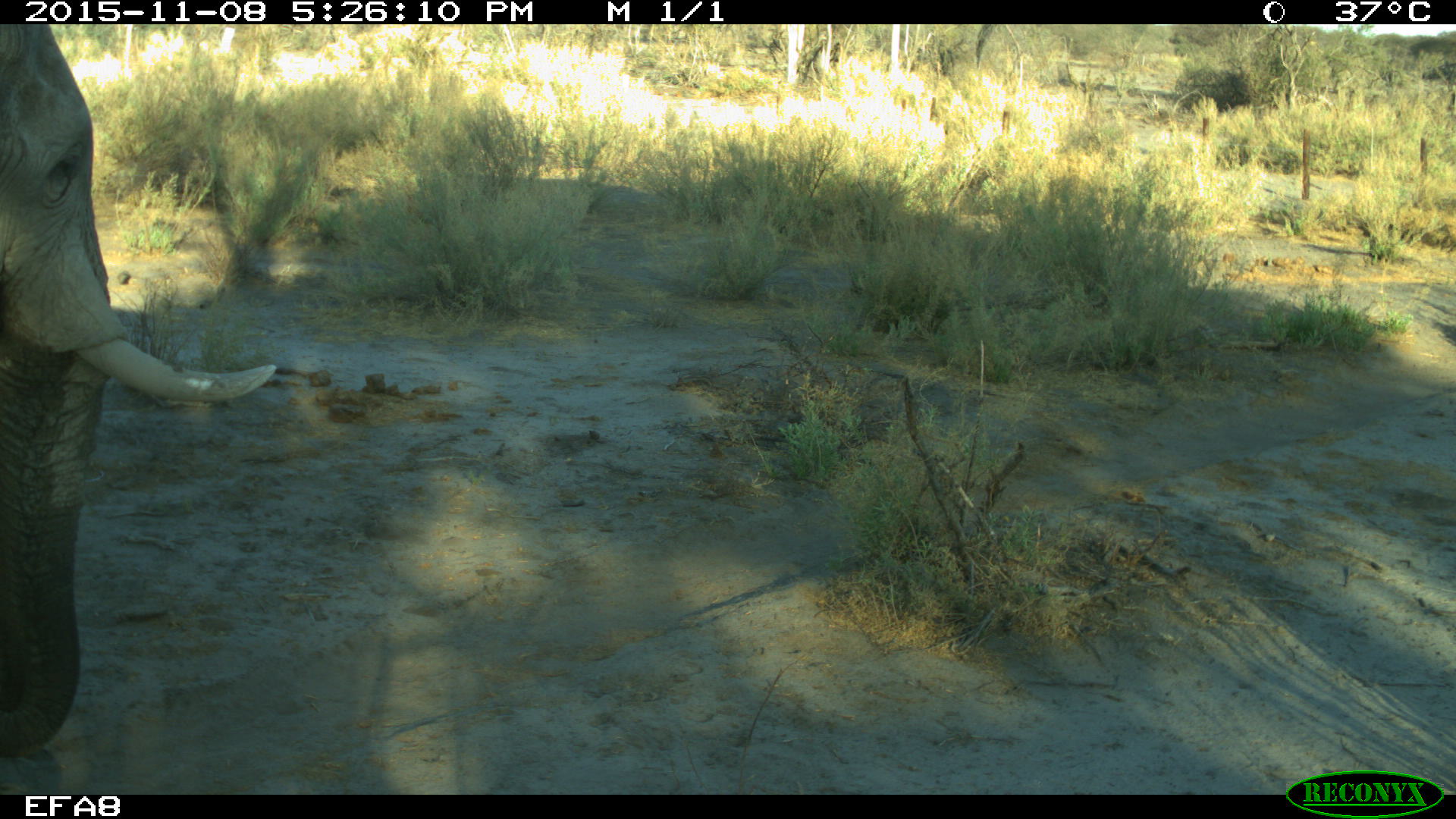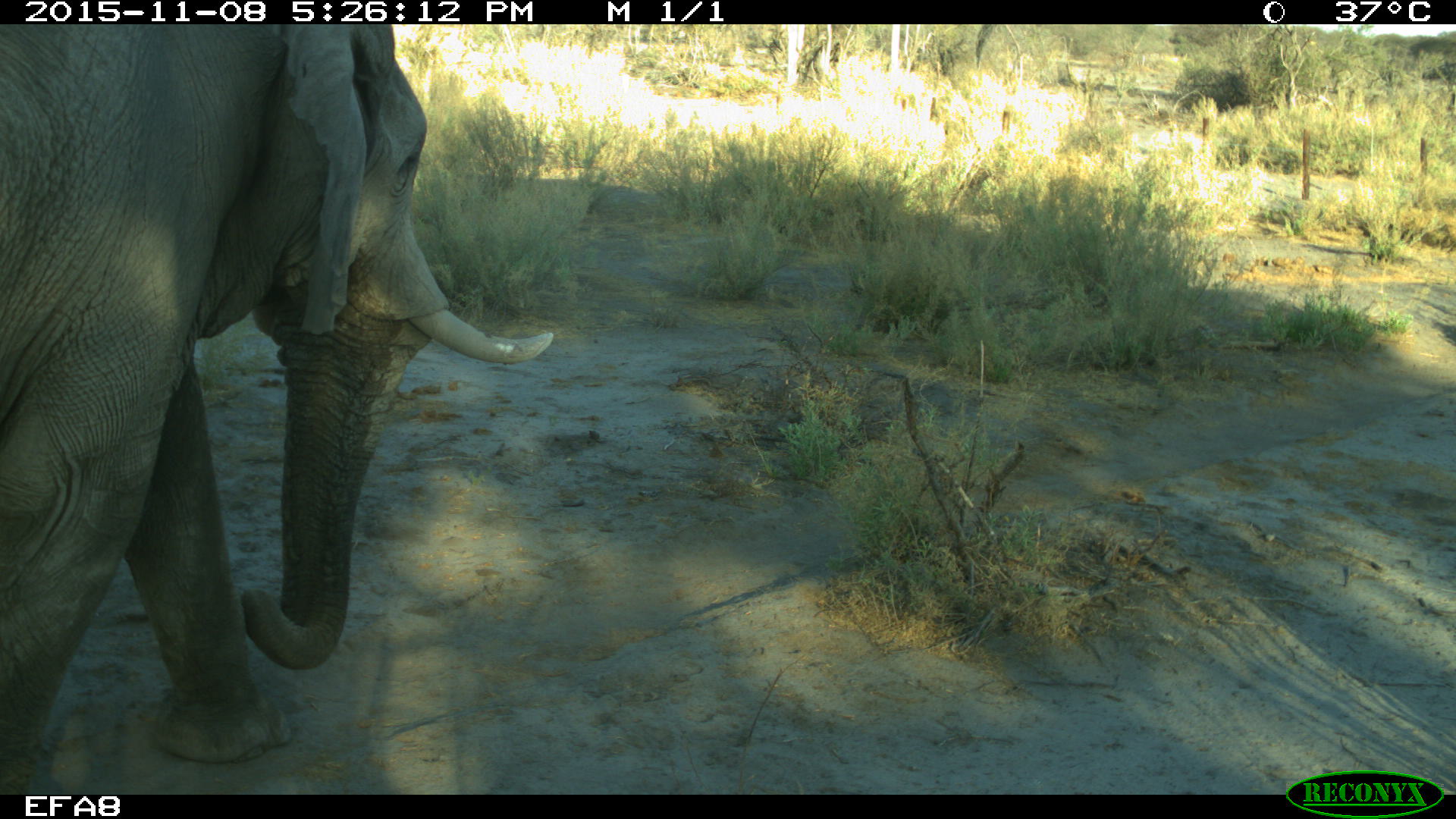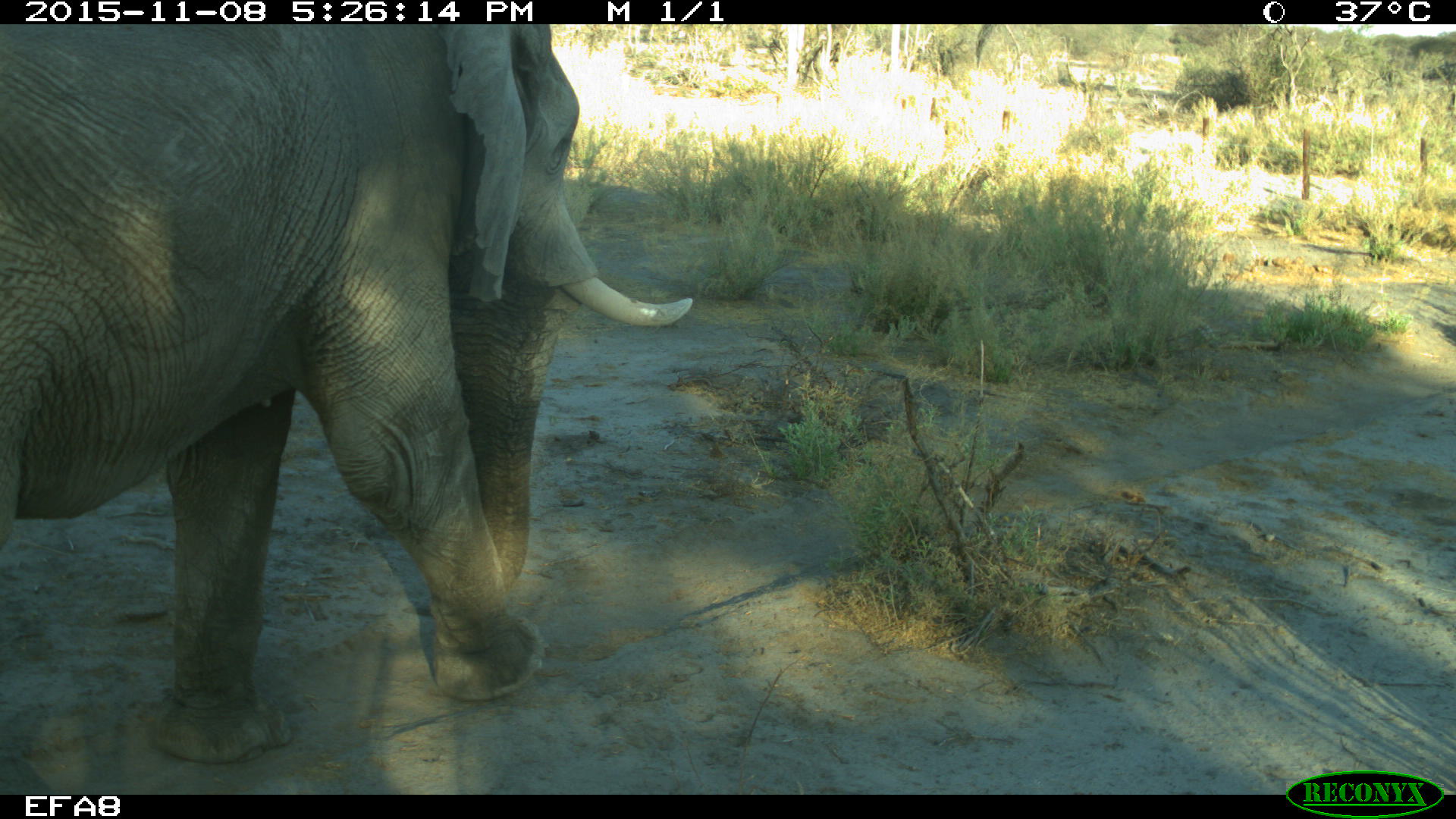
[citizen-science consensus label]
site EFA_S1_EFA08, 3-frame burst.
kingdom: Animalia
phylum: Chordata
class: Mammalia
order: Proboscidea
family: Elephantidae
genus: Loxodonta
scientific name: Loxodonta africana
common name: african bush elephant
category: elephant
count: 1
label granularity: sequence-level